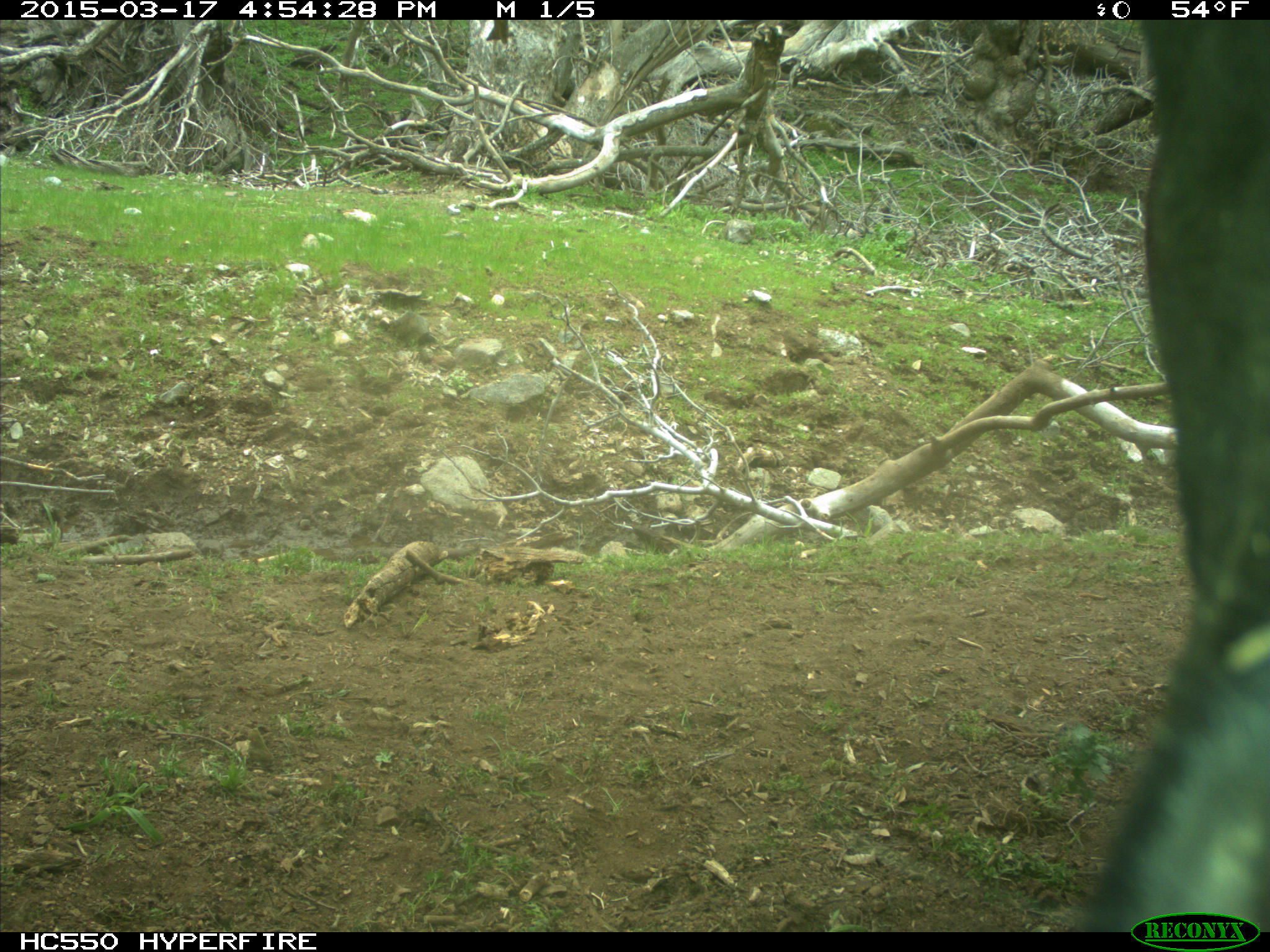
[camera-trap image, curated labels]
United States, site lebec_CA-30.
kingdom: Animalia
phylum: Chordata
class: Mammalia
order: Artiodactyla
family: Bovidae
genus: Bos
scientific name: Bos taurus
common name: domestic cow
Bos taurus (domestic cow).